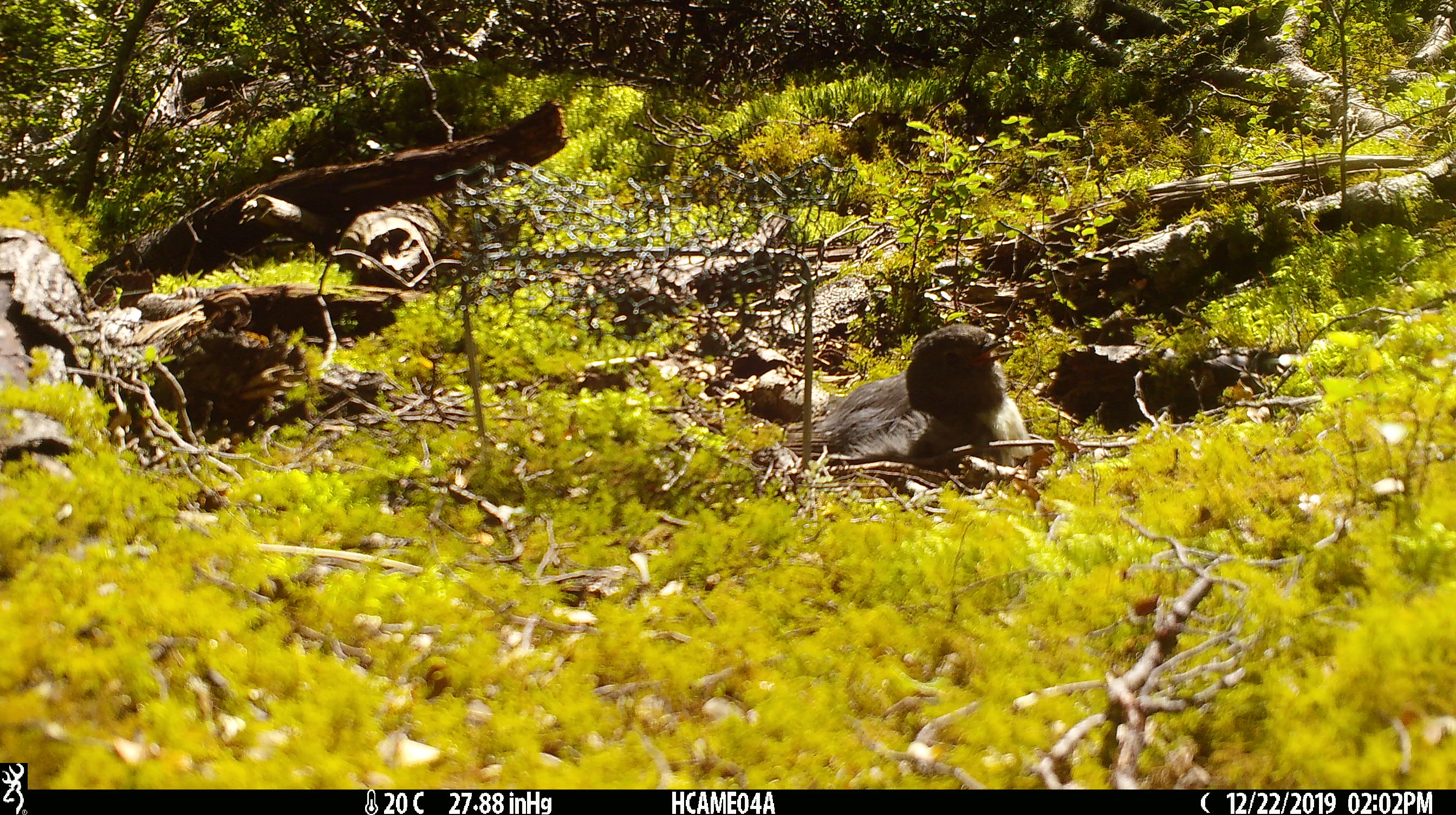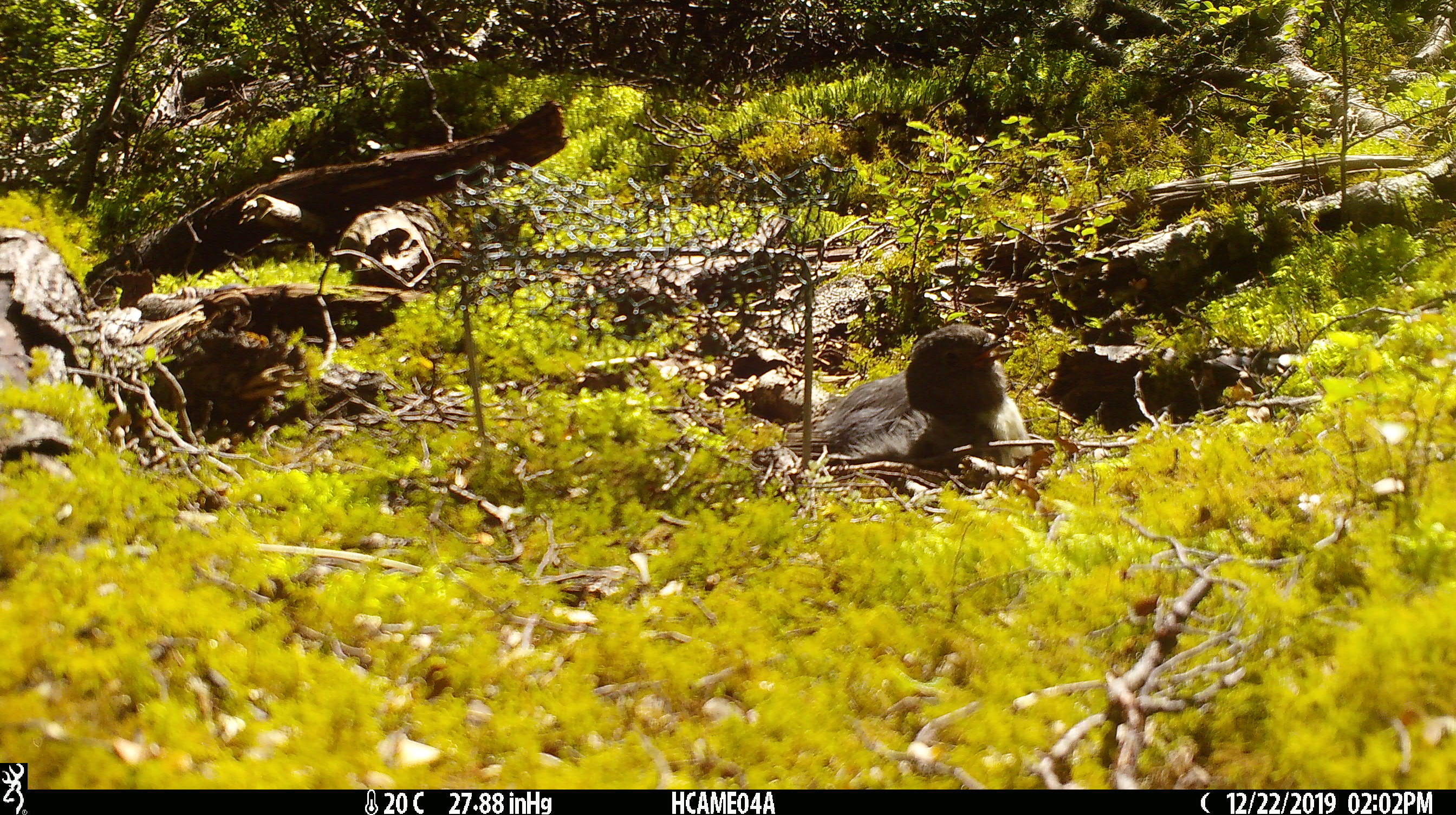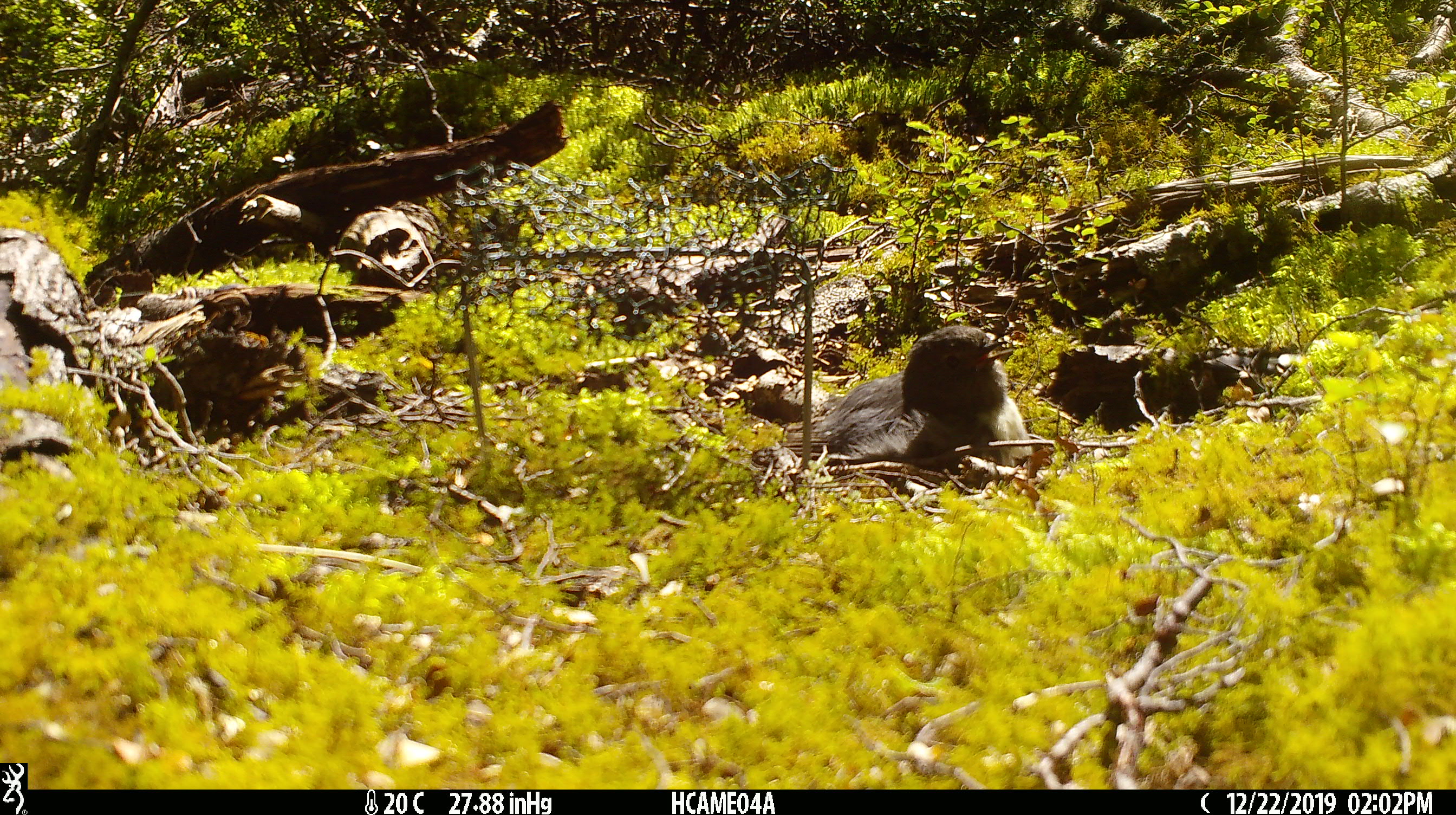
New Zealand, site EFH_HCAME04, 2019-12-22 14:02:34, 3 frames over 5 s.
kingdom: Animalia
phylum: Chordata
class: Aves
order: Passeriformes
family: Petroicidae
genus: Petroica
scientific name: Petroica australis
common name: new zealand robin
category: robin